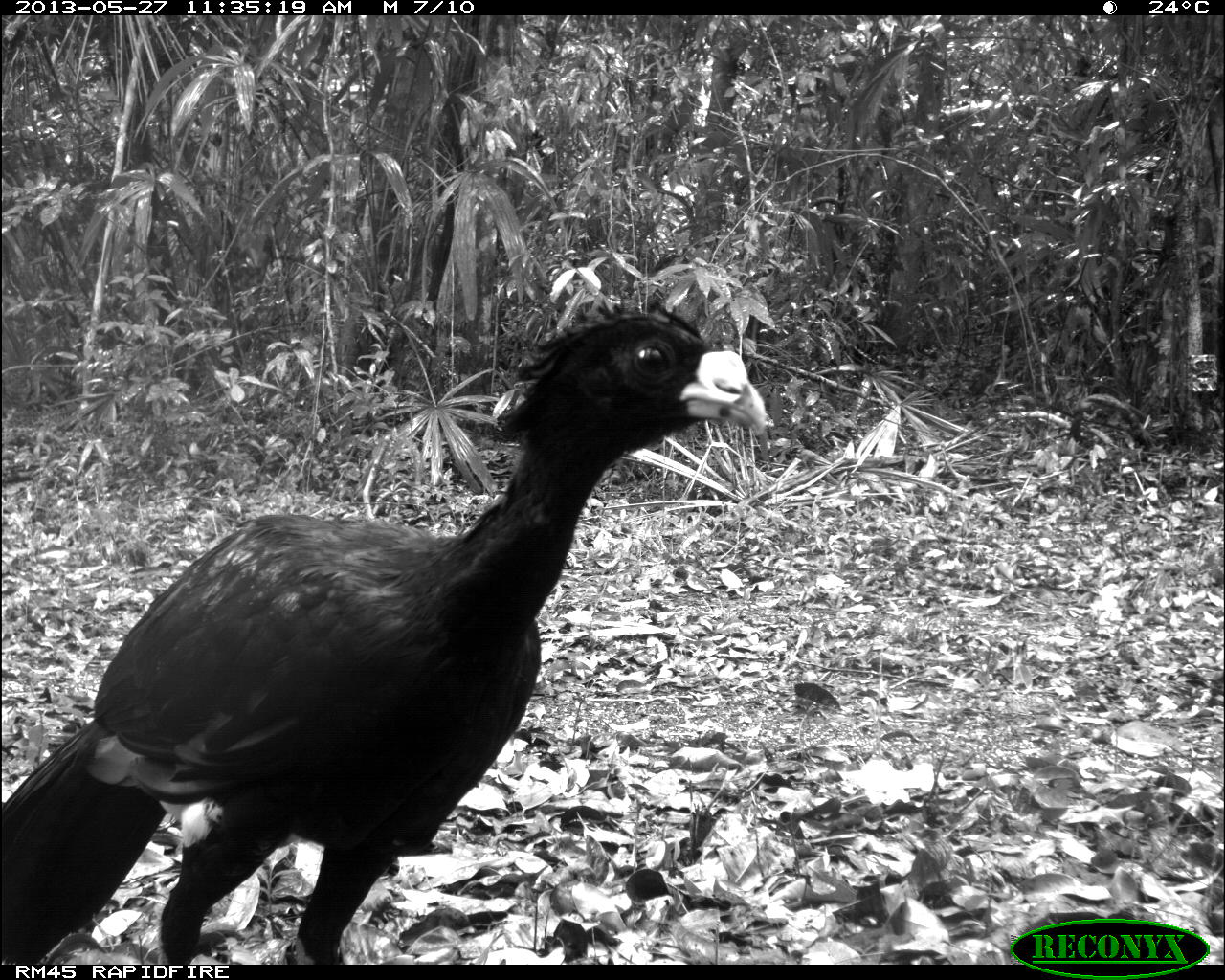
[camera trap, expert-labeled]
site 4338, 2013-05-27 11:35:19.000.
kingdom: Animalia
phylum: Chordata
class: Aves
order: Galliformes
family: Cracidae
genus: Crax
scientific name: Crax rubra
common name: great curassow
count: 1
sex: male